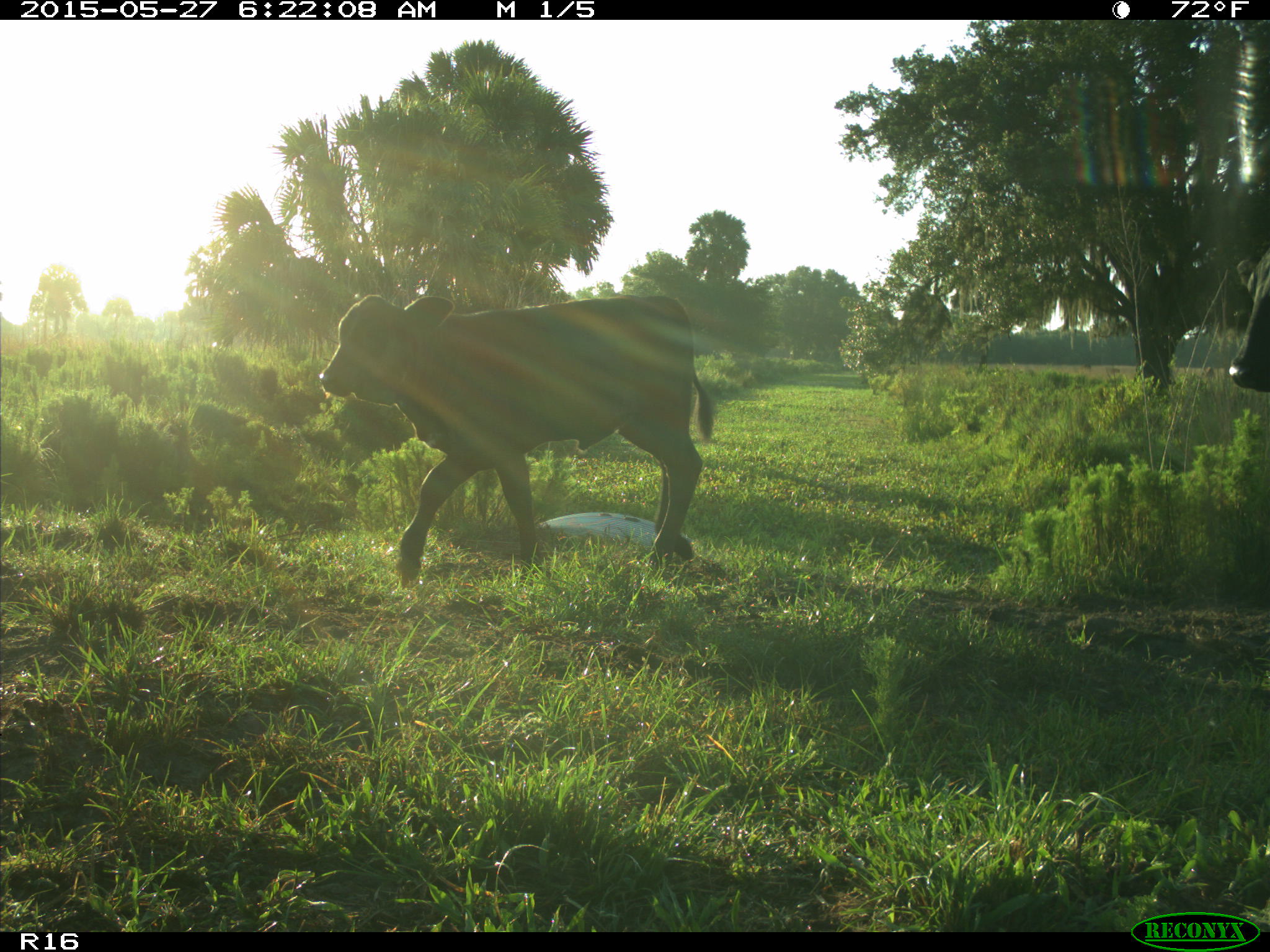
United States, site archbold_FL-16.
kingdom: Animalia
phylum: Chordata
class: Mammalia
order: Artiodactyla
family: Bovidae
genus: Bos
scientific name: Bos taurus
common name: domestic cow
Bos taurus (domestic cow).